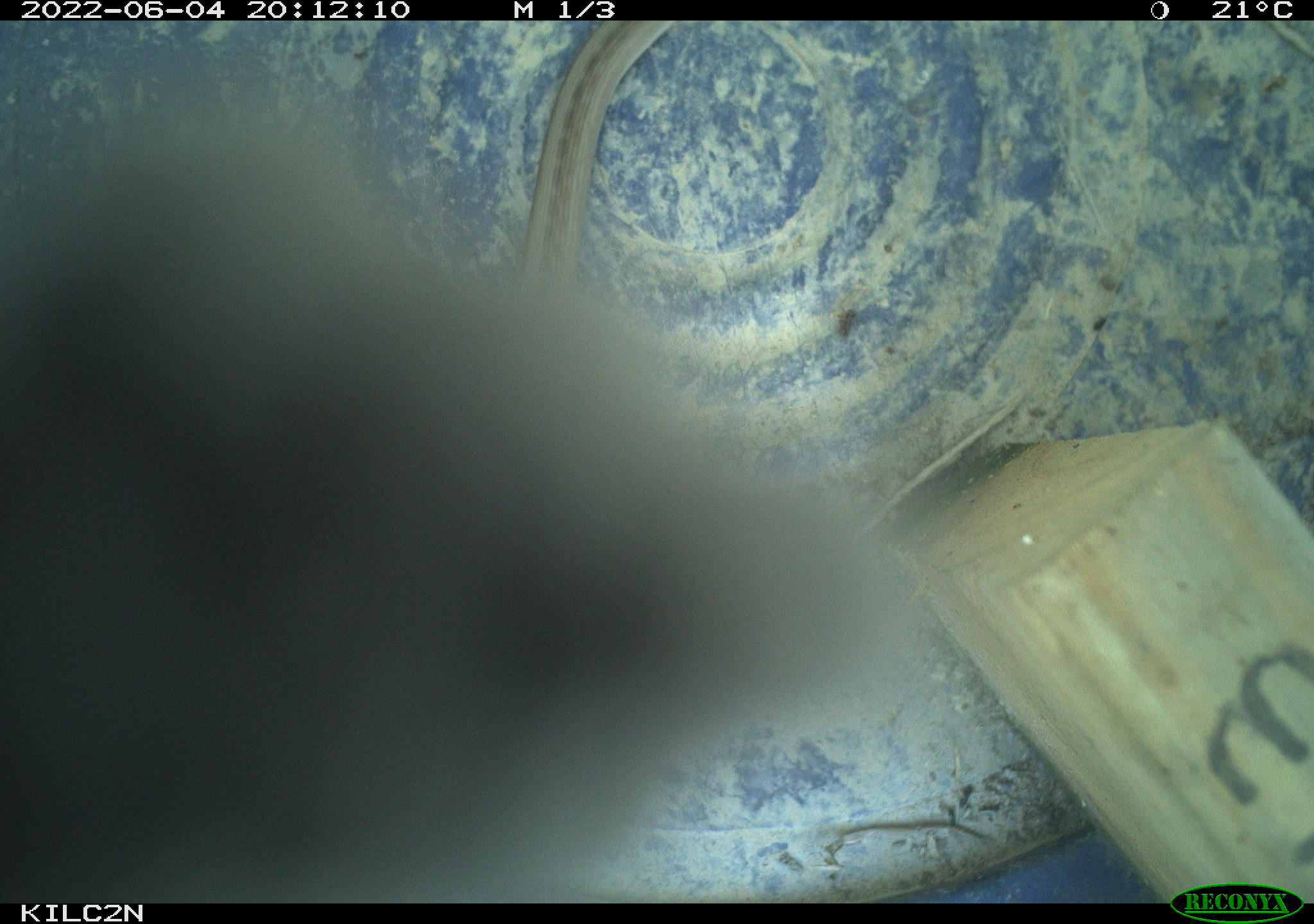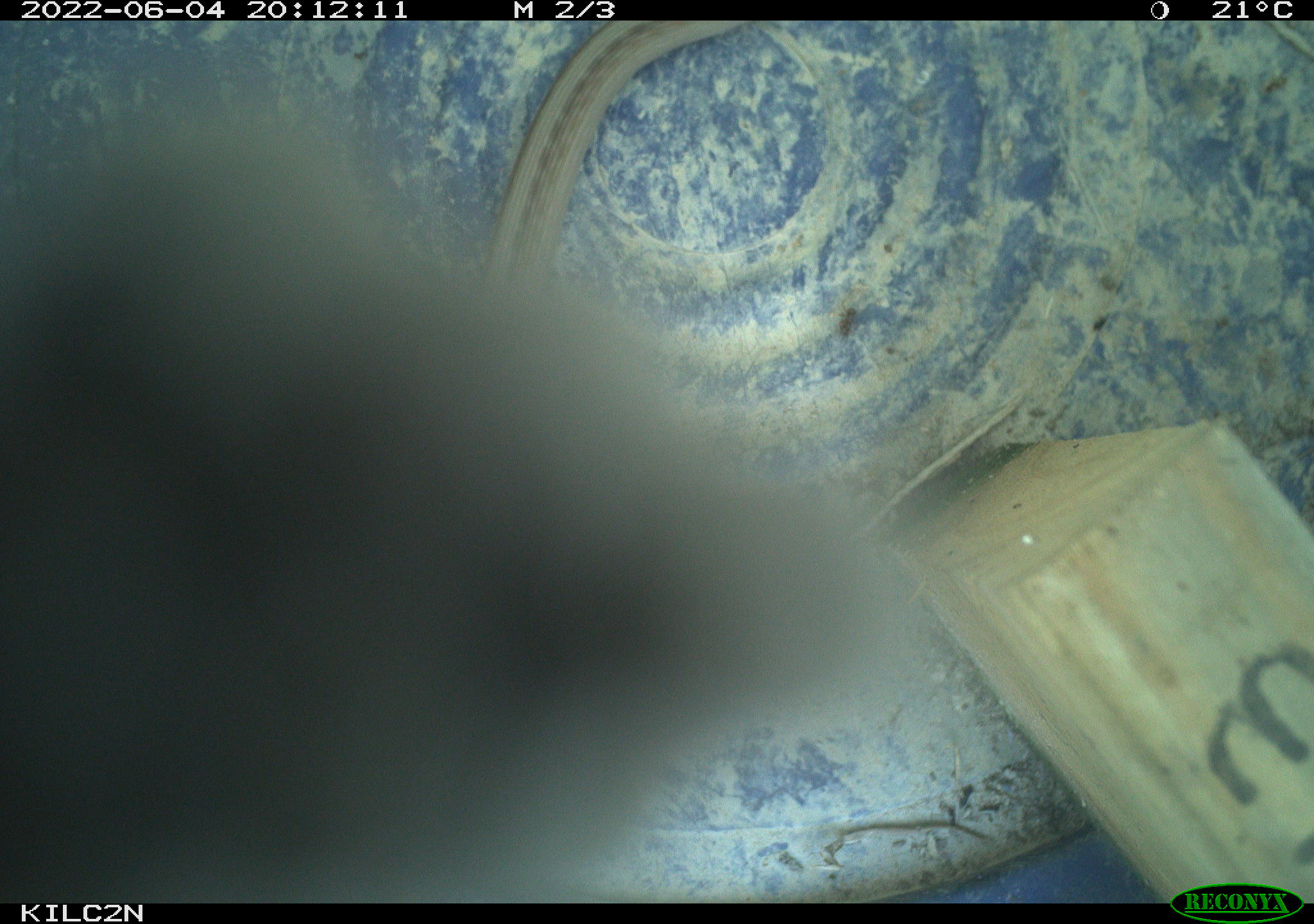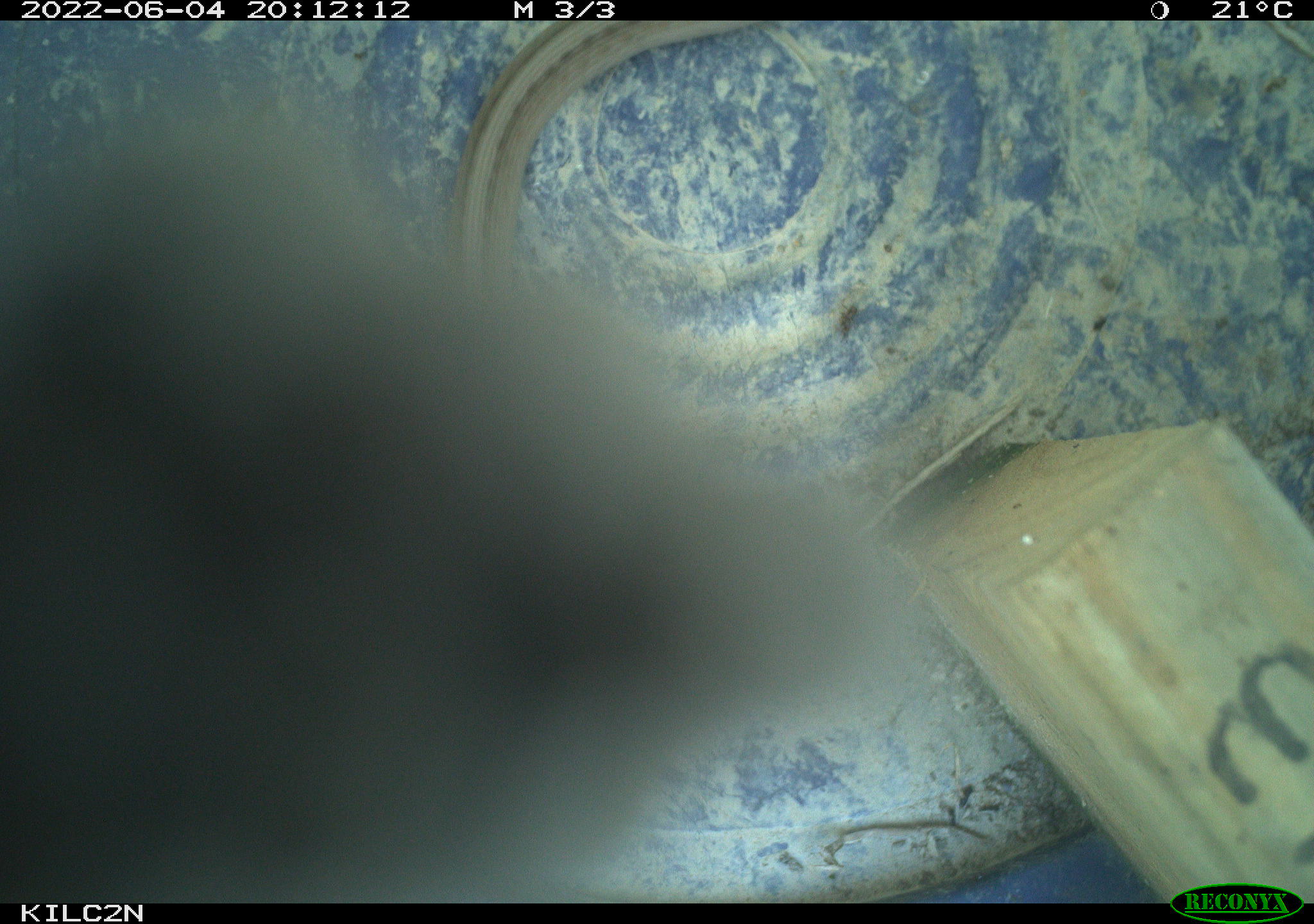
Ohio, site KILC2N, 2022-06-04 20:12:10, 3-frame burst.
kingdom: Animalia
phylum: Chordata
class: Reptilia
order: Squamata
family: Colubridae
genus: Thamnophis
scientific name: Thamnophis sirtalis sirtalis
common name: eastern gartersnake